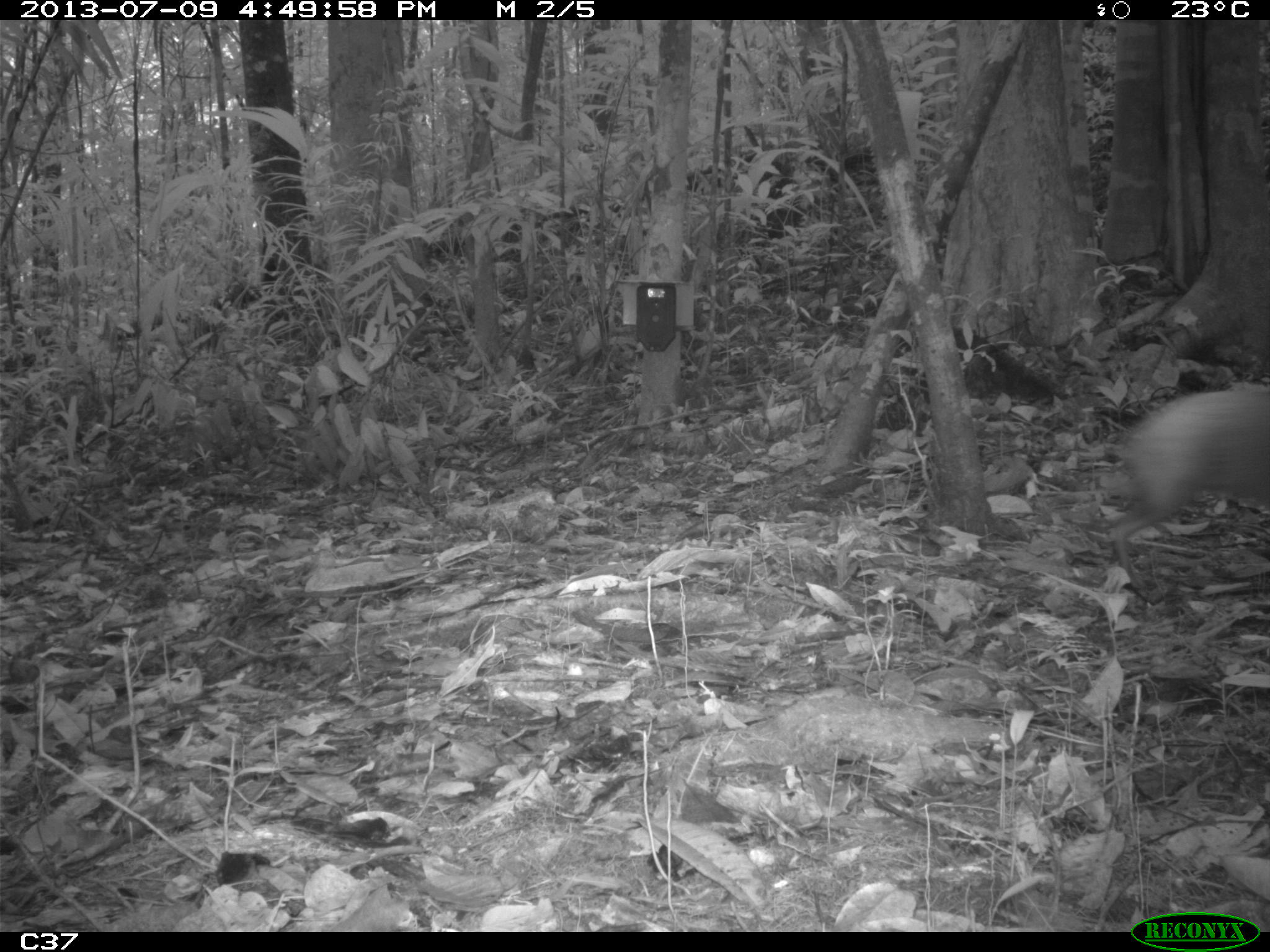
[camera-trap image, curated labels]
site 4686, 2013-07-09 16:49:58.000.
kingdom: Animalia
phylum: Chordata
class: Mammalia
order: Rodentia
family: Dasyproctidae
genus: Dasyprocta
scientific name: Dasyprocta leporina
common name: red-rumped agouti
Dasyprocta leporina (red-rumped agouti), count 2, age adult, sex female.